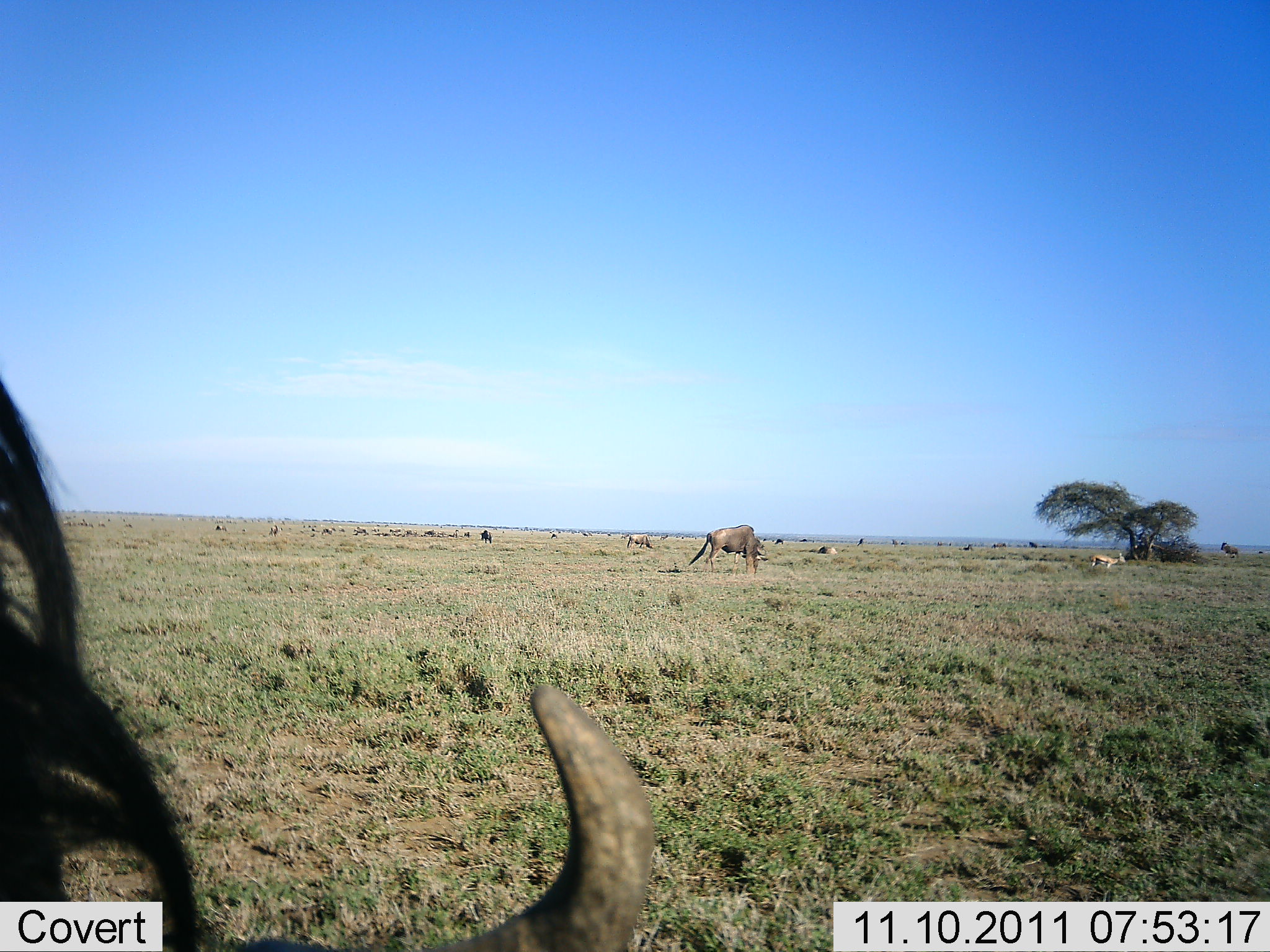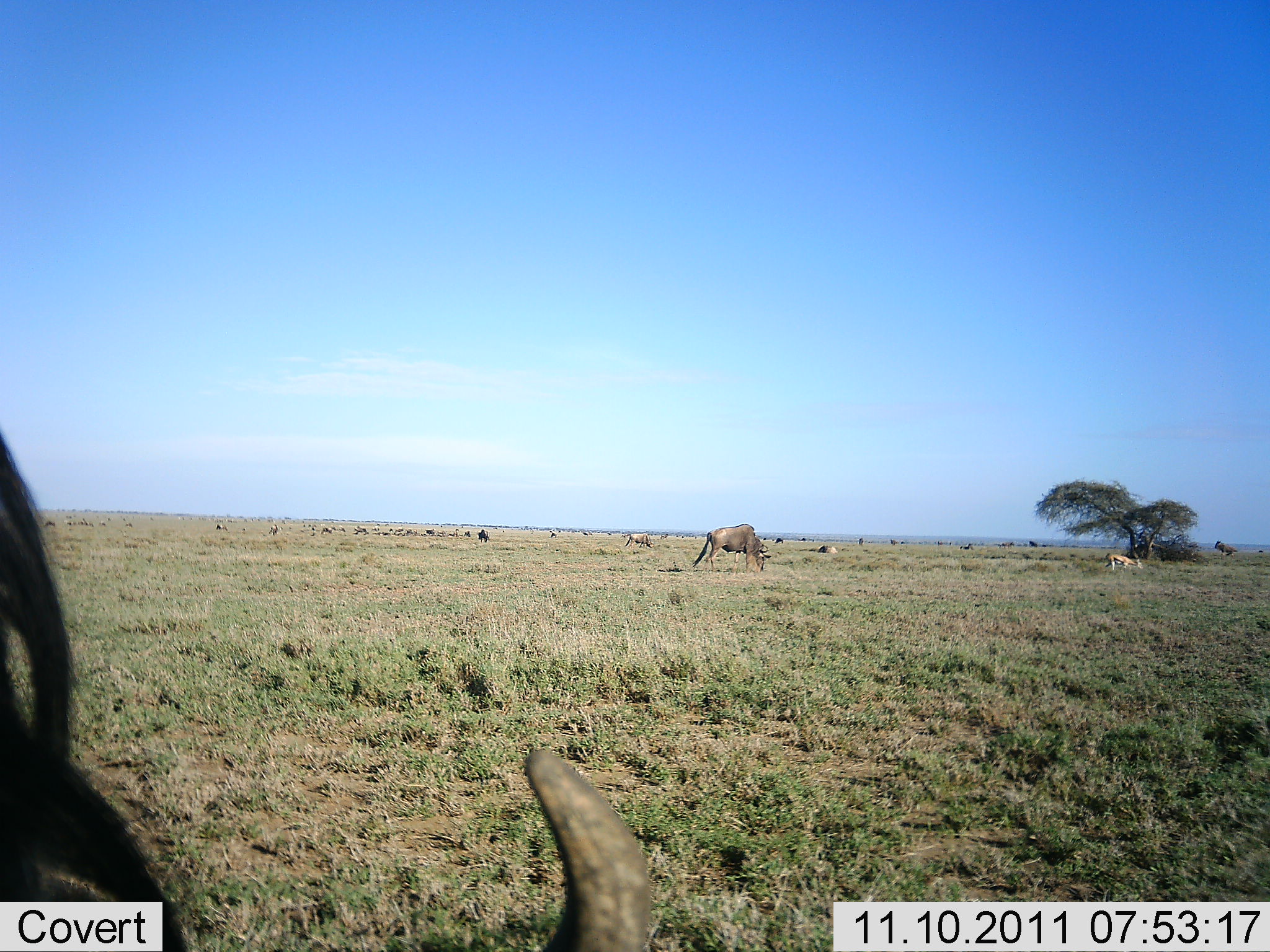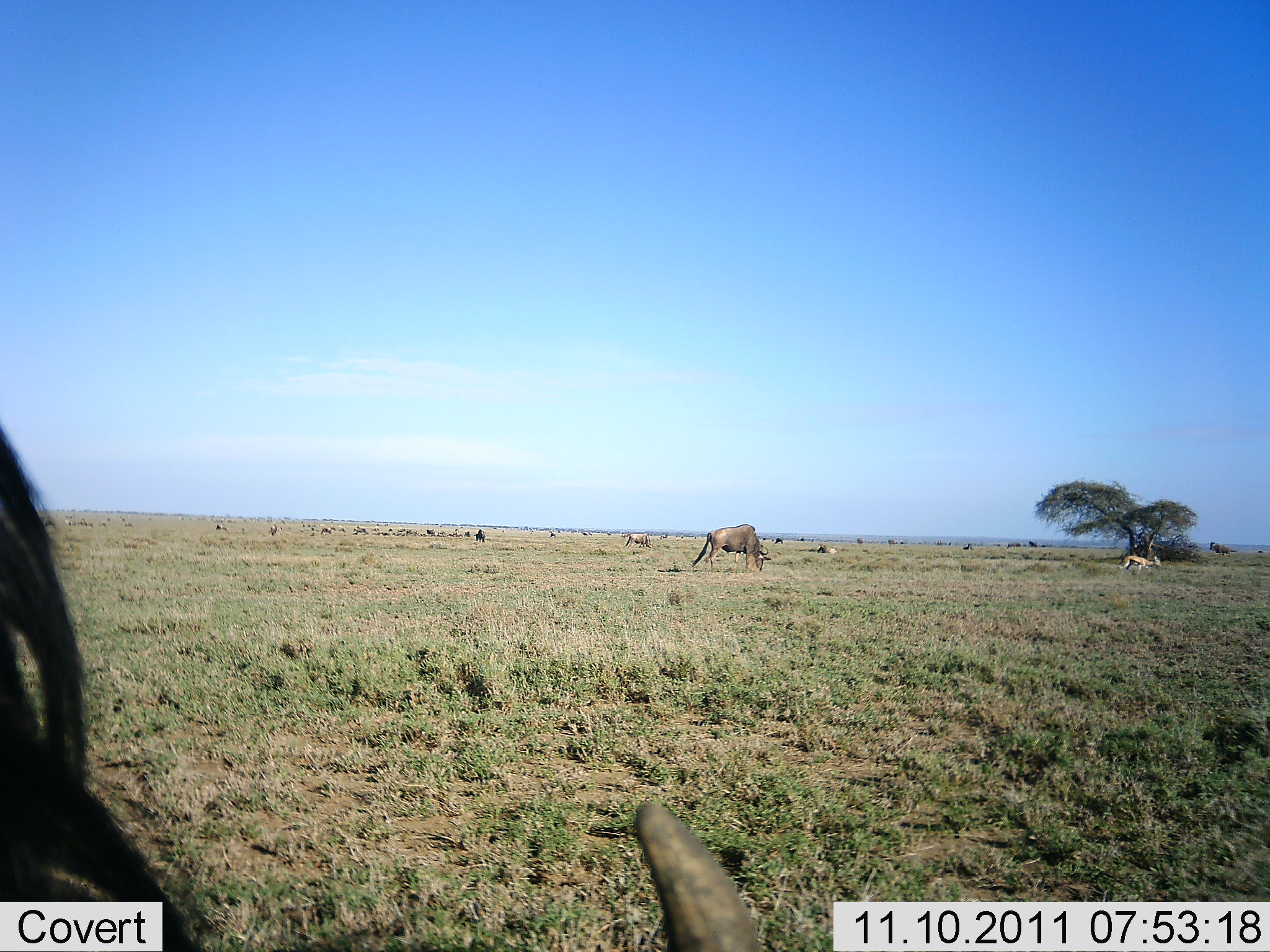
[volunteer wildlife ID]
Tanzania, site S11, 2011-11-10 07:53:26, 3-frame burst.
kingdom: Animalia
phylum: Chordata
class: Mammalia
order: Artiodactyla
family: Bovidae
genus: Eudorcas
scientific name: Eudorcas thomsonii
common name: thomson's gazelle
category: gazellethomsons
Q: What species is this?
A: Gazellethomsons (thomson's gazelle) (Eudorcas thomsonii).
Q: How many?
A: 1.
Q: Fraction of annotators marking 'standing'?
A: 10%.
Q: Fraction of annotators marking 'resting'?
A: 0%.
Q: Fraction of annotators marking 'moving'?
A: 70%.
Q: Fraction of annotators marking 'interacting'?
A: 0%.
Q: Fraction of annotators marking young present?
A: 0%.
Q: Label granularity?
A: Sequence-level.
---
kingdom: Animalia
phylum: Chordata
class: Mammalia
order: Artiodactyla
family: Bovidae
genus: Connochaetes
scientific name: Connochaetes taurinus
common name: blue wildebeest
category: wildebeest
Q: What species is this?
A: Wildebeest (blue wildebeest) (Connochaetes taurinus).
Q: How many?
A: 11-50.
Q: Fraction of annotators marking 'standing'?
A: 47%.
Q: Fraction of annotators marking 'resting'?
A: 0%.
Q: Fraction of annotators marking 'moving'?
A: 35%.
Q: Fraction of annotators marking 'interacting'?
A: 0%.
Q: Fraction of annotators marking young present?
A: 0%.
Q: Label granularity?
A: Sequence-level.